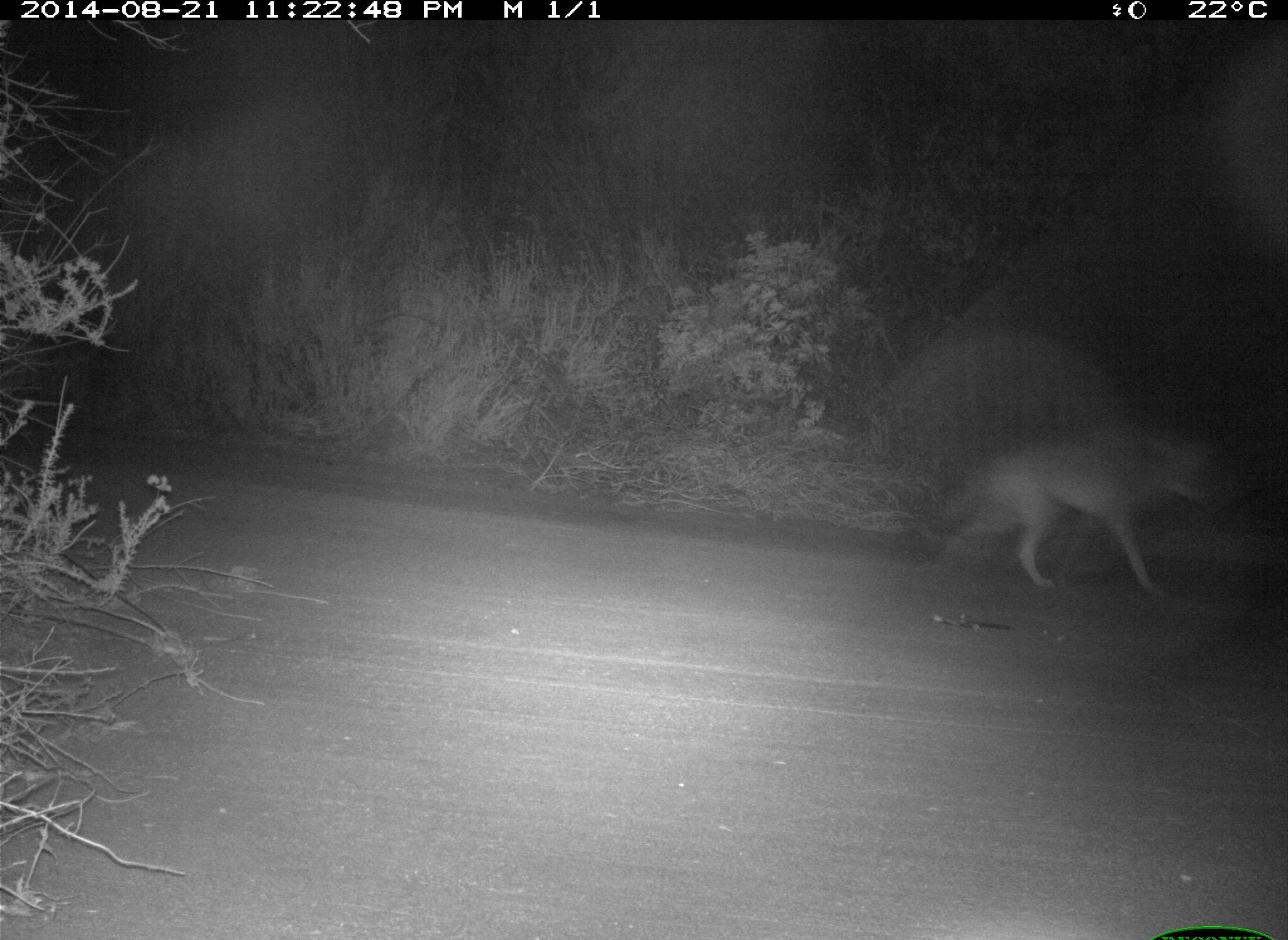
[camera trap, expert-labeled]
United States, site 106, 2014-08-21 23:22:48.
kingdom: Animalia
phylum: Chordata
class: Mammalia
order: Carnivora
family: Canidae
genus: Canis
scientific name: Canis latrans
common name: coyote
Coyote (Canis latrans).